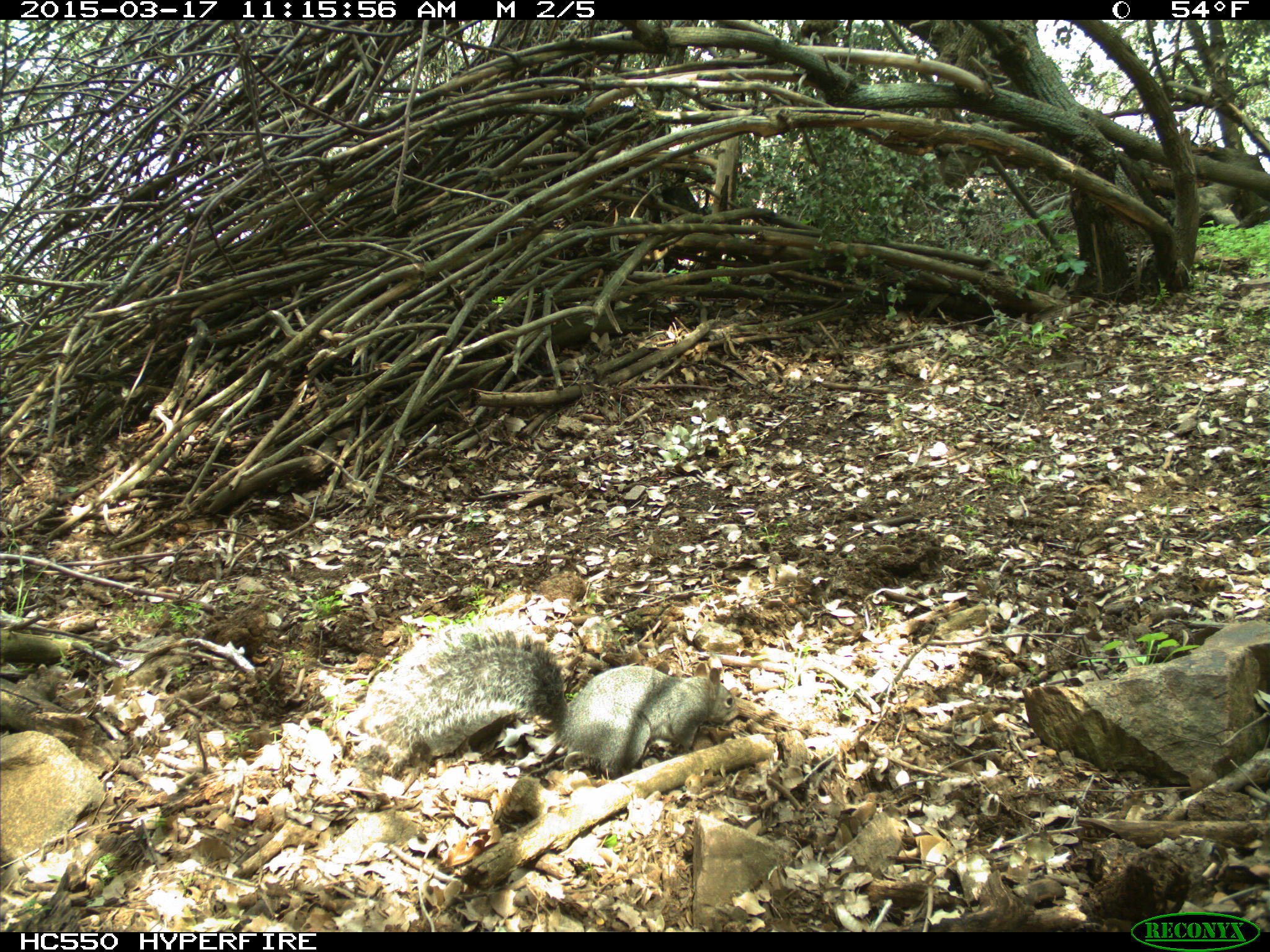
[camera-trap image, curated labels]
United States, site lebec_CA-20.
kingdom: Animalia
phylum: Chordata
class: Mammalia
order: Rodentia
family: Sciuridae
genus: Sciurus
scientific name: Sciurus carolinensis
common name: eastern gray squirrel